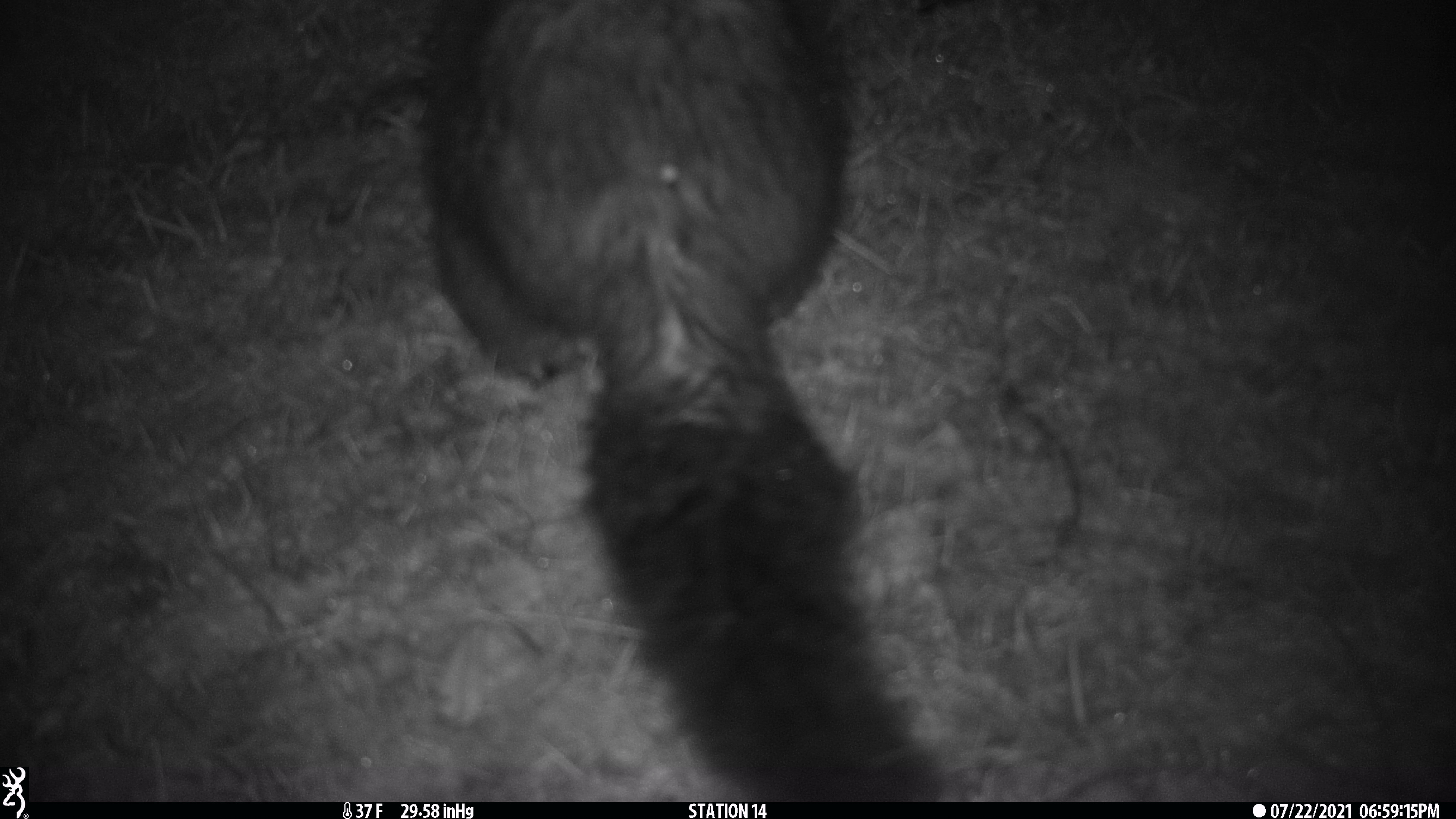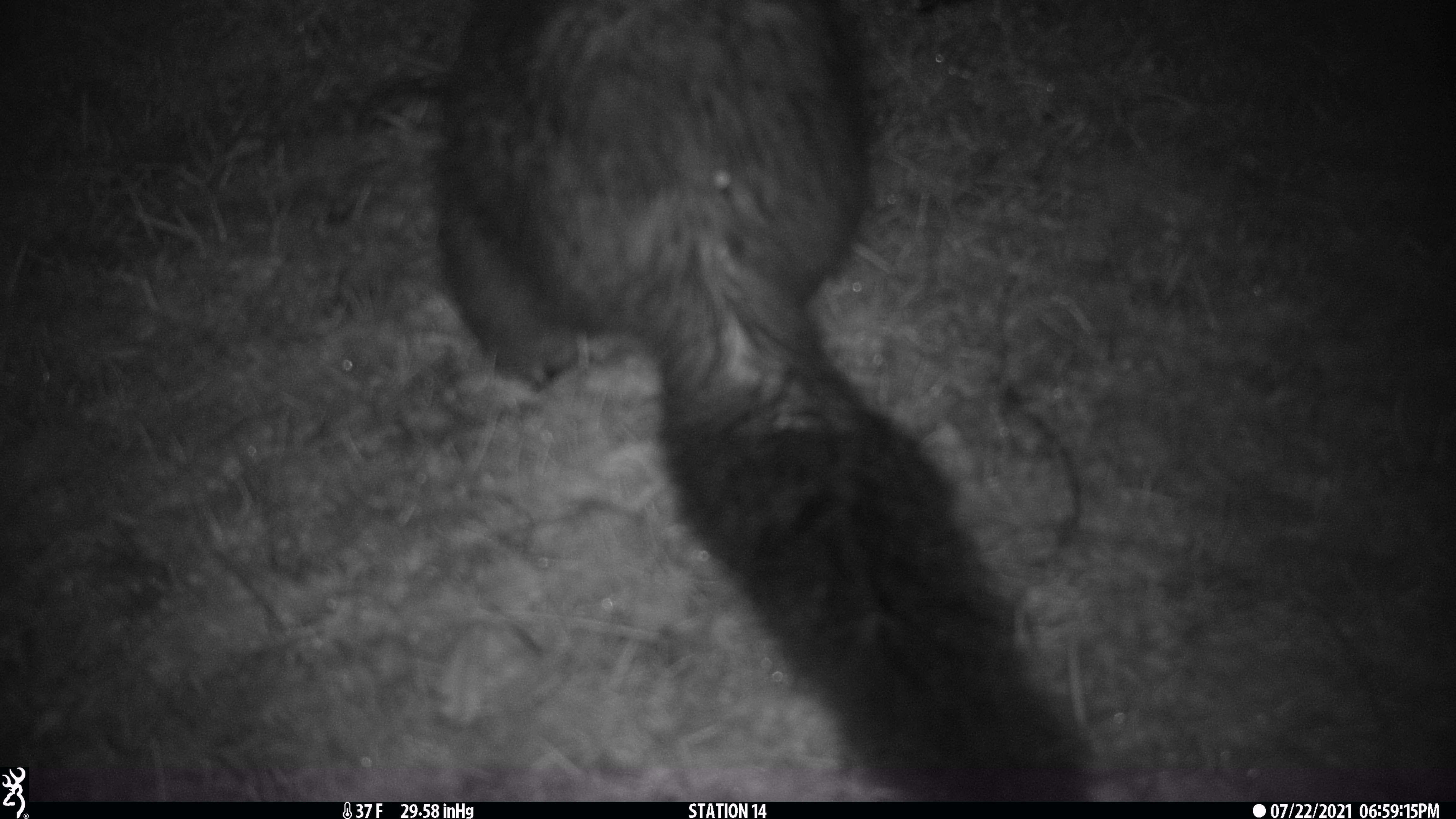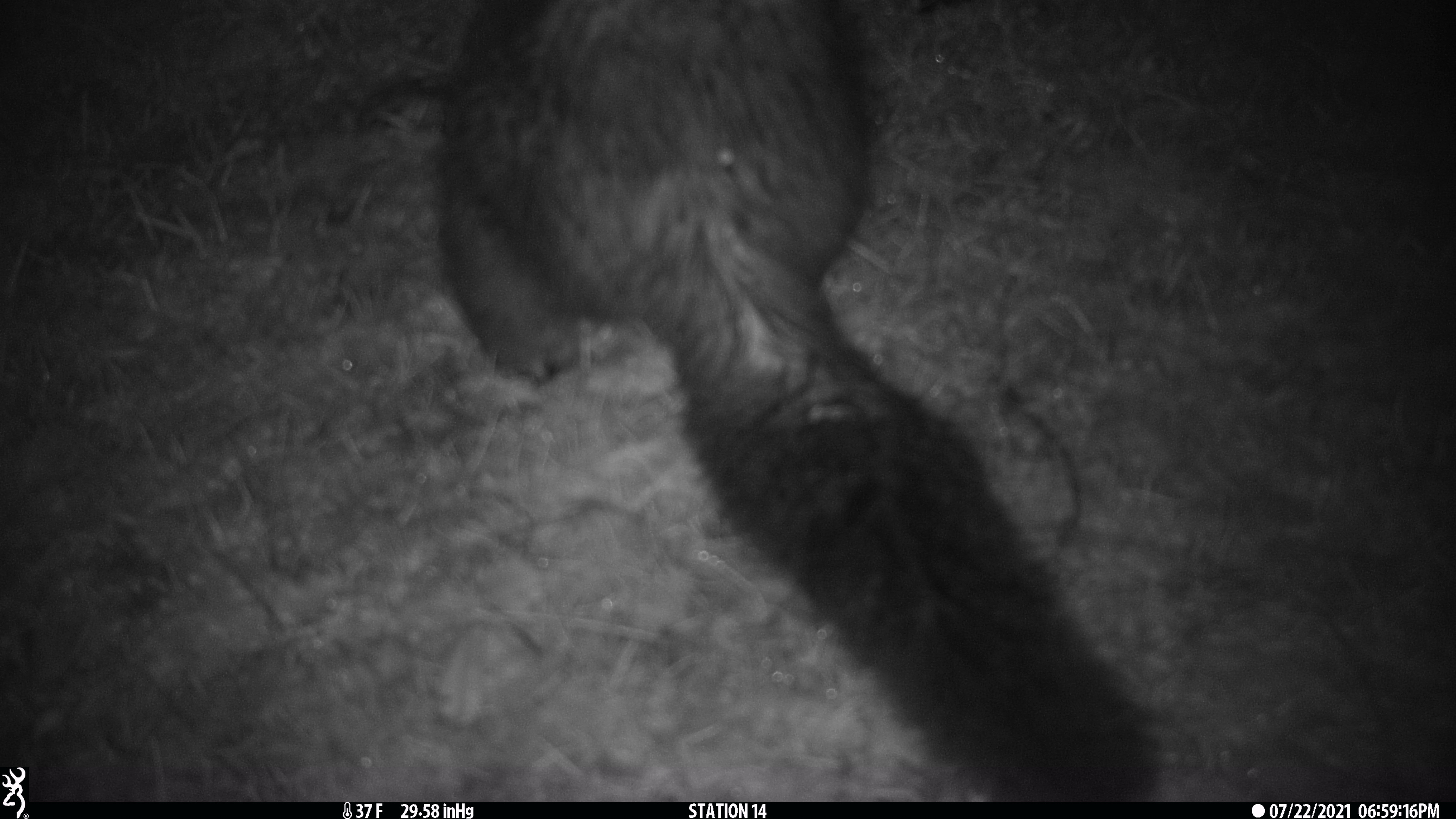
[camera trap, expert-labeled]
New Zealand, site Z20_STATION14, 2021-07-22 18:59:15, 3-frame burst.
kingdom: Animalia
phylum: Chordata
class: Mammalia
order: Diprotodontia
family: Phalangeridae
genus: Trichosurus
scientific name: Trichosurus vulpecula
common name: common brushtail possum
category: possum